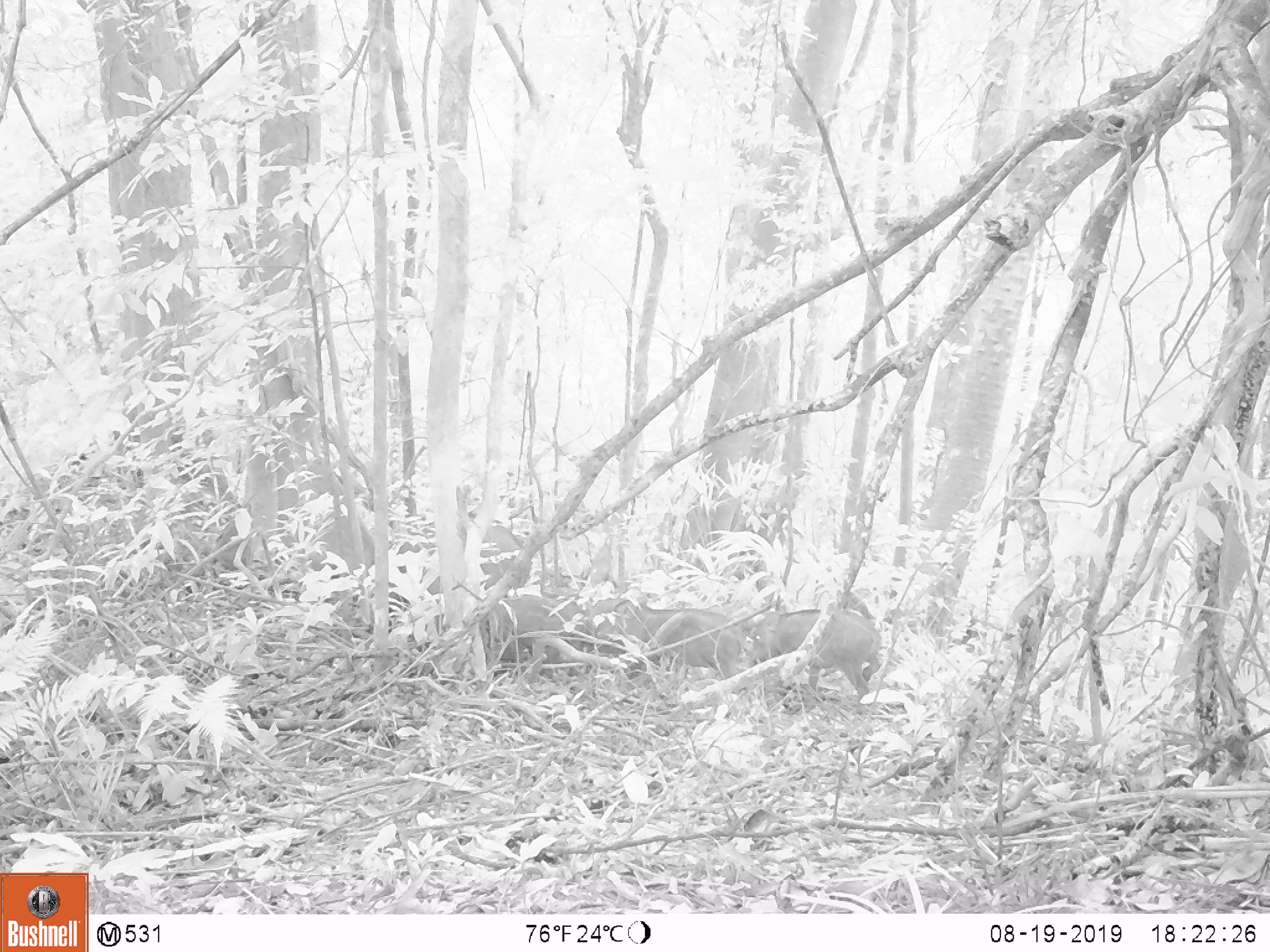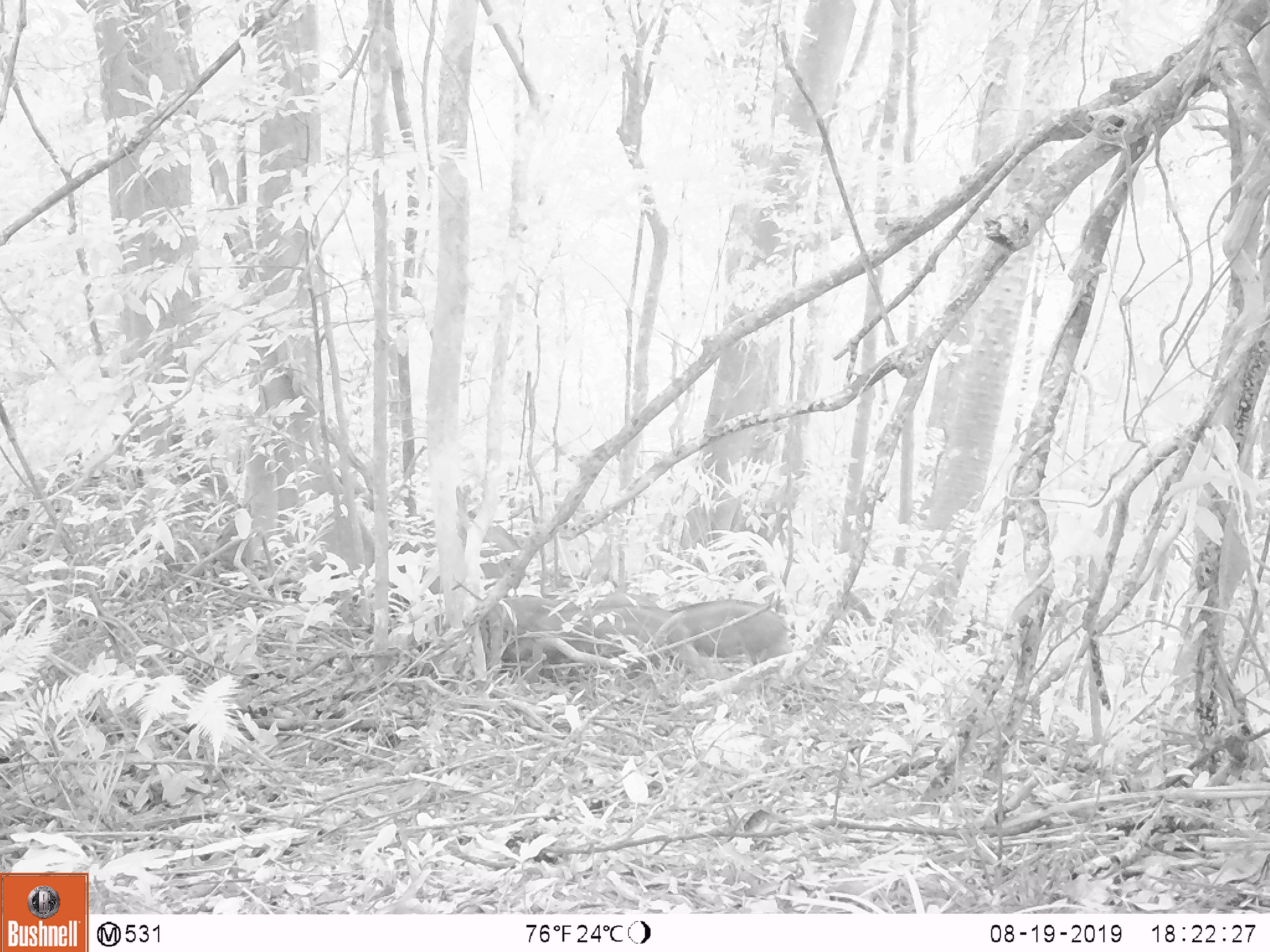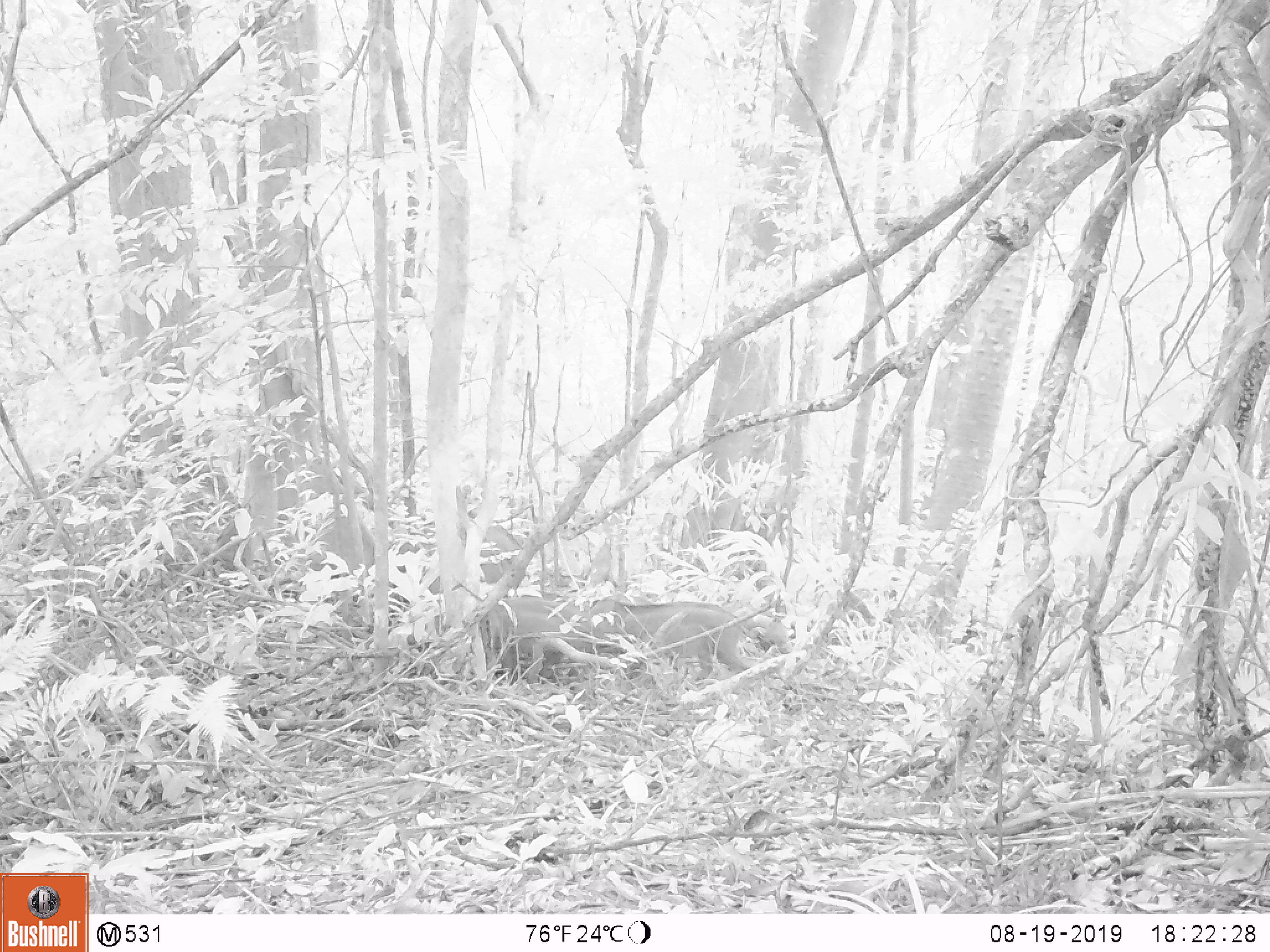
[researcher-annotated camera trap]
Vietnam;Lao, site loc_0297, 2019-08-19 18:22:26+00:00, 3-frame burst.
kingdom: Animalia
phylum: Chordata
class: Mammalia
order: Artiodactyla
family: Suidae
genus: Sus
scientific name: Sus scrofa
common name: eurasian wild pig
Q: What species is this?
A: Eurasian wild pig (Sus scrofa).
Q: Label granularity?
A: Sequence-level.